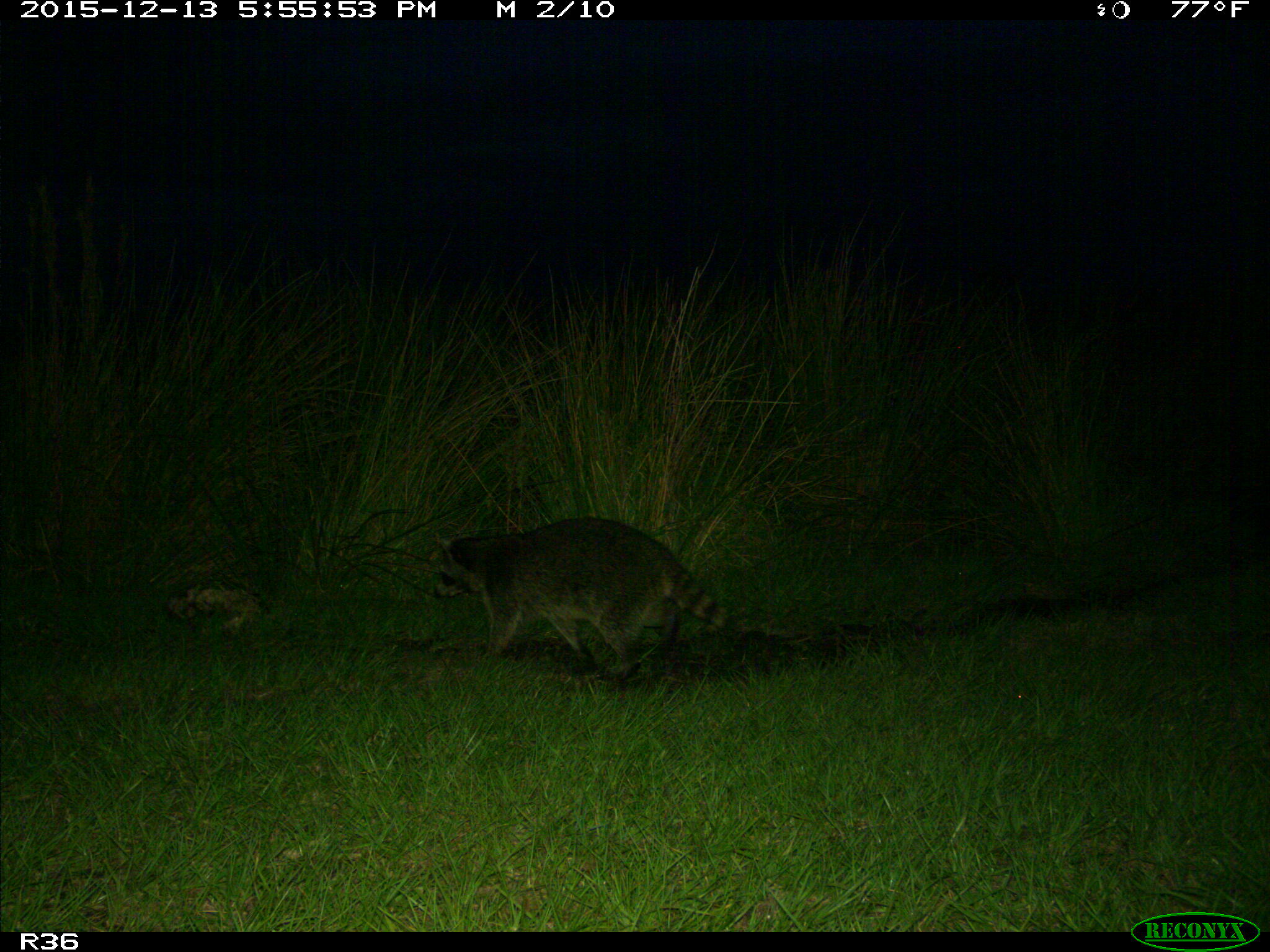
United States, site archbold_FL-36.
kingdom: Animalia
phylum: Chordata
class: Mammalia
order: Carnivora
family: Procyonidae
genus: Procyon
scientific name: Procyon lotor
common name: common raccoon